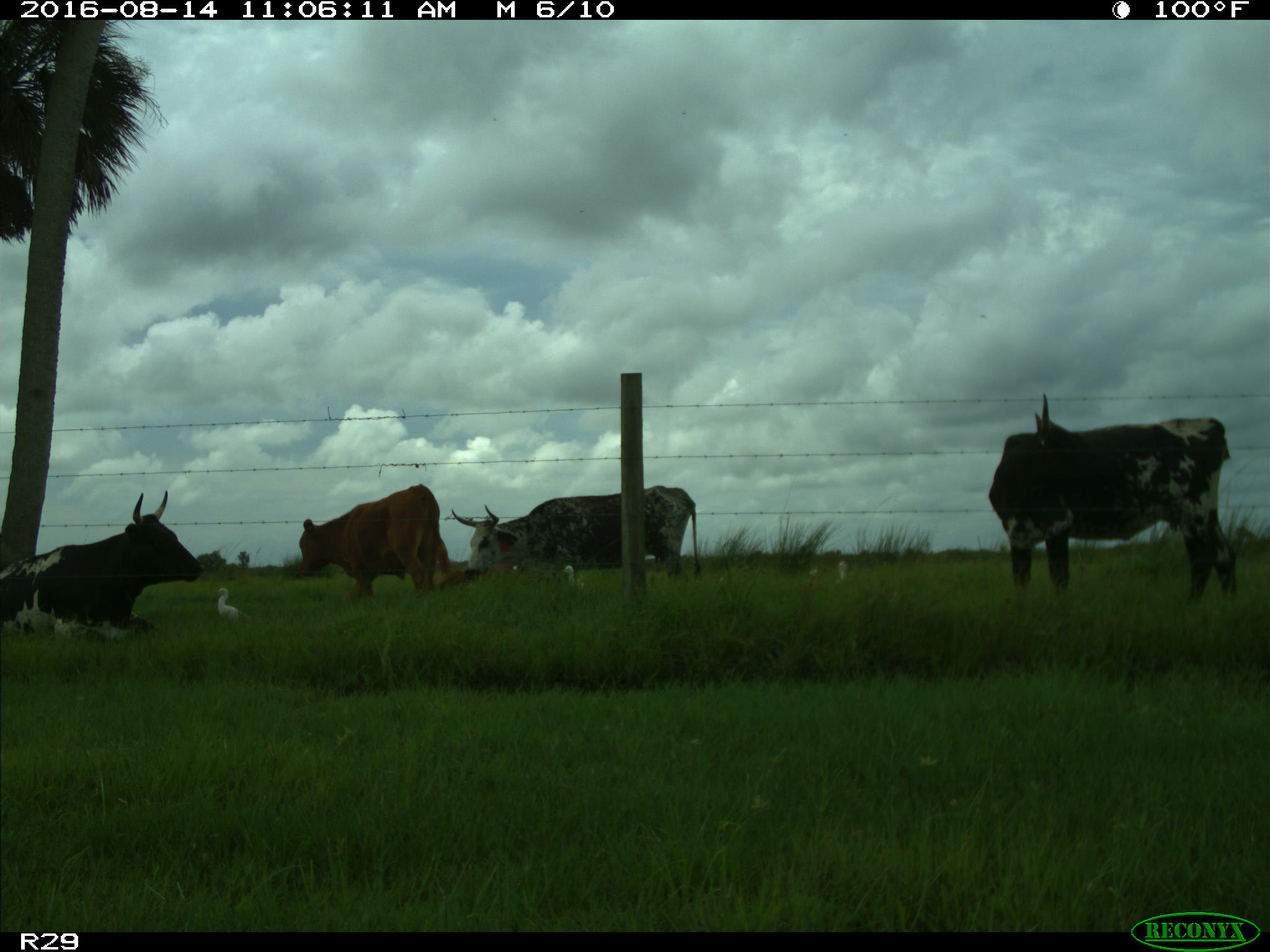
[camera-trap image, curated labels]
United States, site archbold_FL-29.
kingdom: Animalia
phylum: Chordata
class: Mammalia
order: Artiodactyla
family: Bovidae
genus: Bos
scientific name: Bos taurus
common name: domestic cow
Bos taurus (domestic cow).